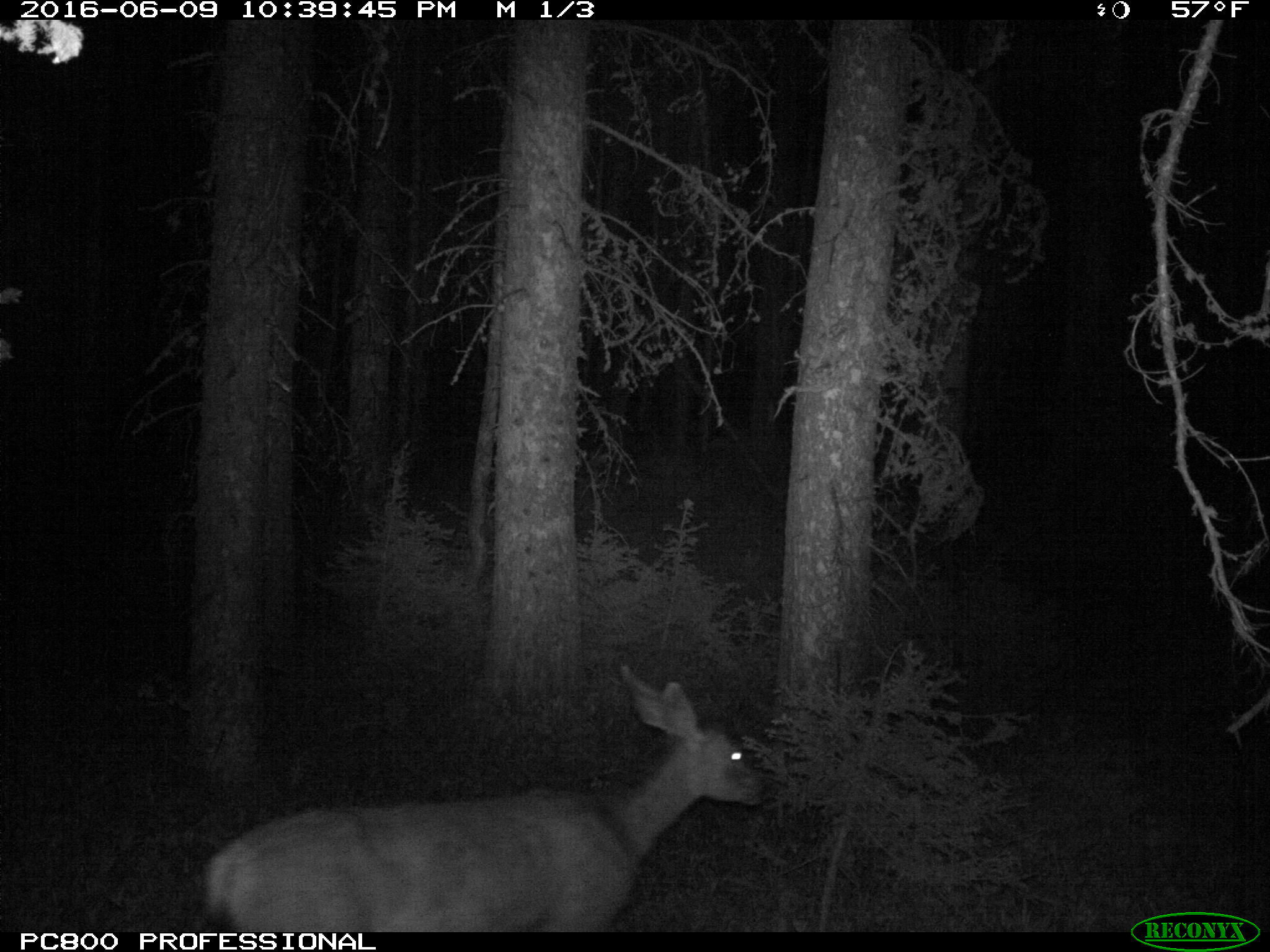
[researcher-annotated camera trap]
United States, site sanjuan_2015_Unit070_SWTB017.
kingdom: Animalia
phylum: Chordata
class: Mammalia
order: Artiodactyla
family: Cervidae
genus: Odocoileus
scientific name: Odocoileus hemionus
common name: mule deer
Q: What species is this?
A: Odocoileus hemionus (mule deer).